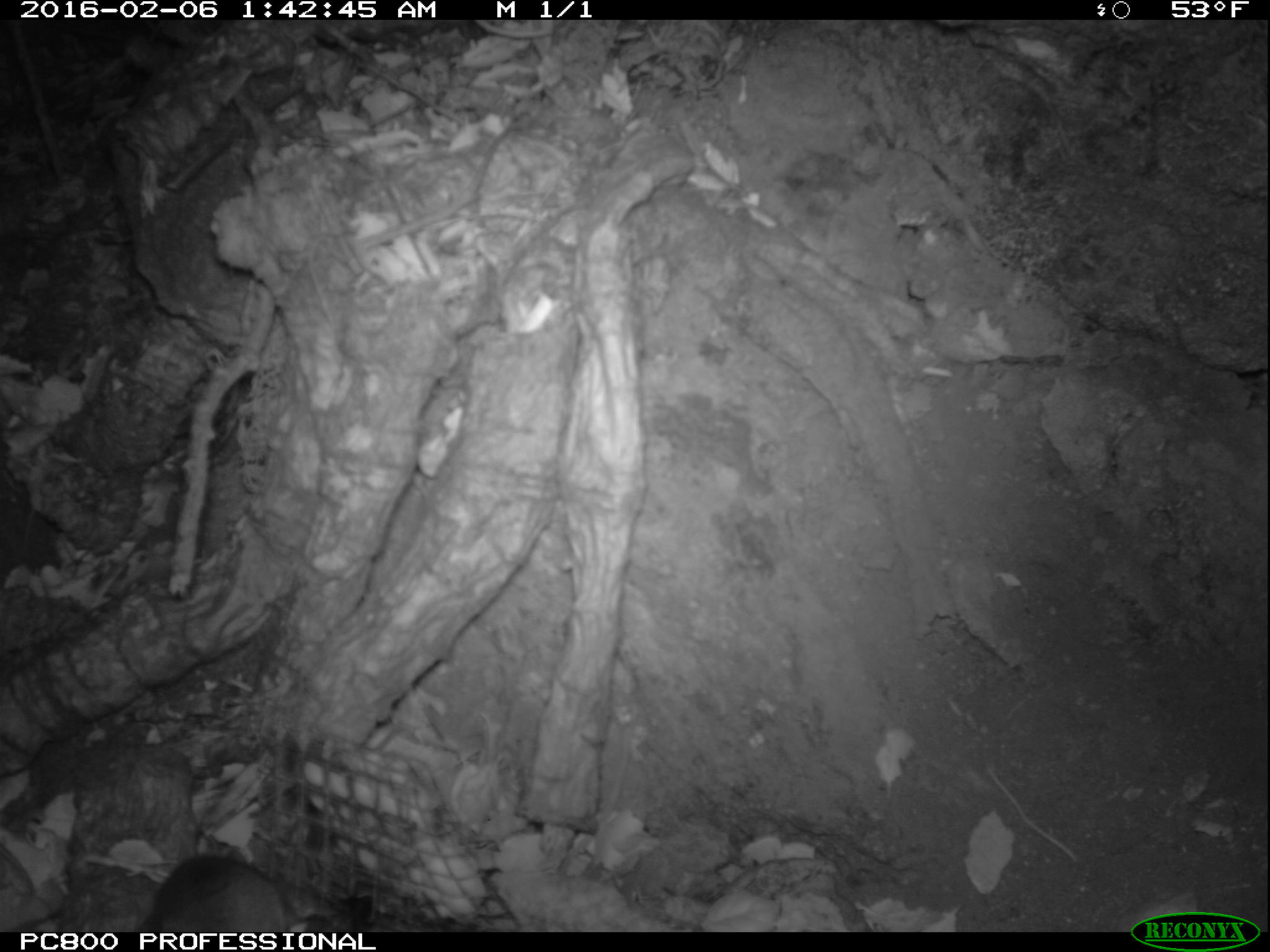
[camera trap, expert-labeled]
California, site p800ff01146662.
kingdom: Animalia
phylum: Chordata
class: Mammalia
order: Rodentia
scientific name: Rodentia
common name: rodent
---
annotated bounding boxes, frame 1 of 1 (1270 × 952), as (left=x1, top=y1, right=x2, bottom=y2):
rodent: (left=134, top=856, right=308, bottom=932)